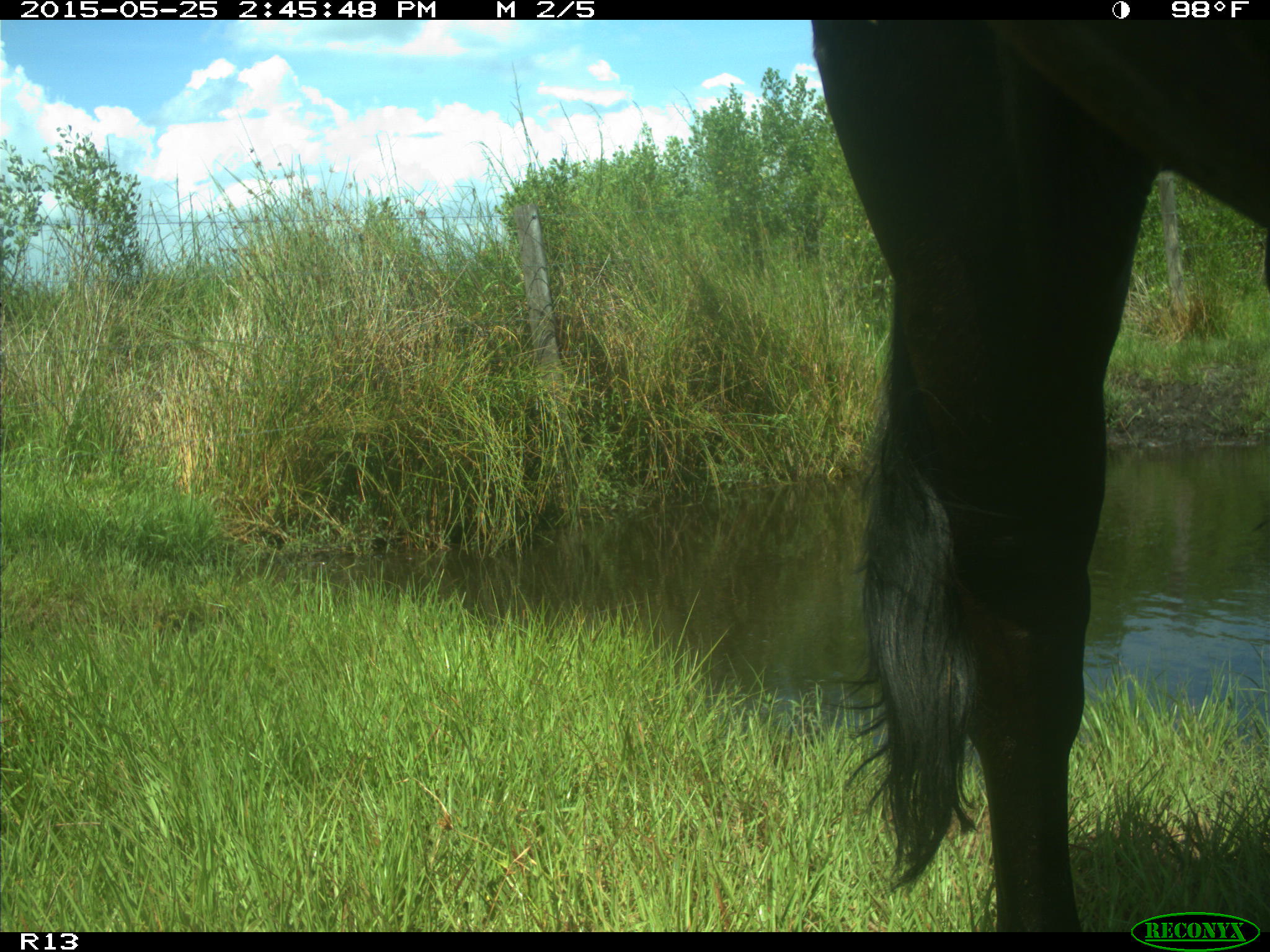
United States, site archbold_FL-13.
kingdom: Animalia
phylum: Chordata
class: Mammalia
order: Artiodactyla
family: Bovidae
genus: Bos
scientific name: Bos taurus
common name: domestic cow